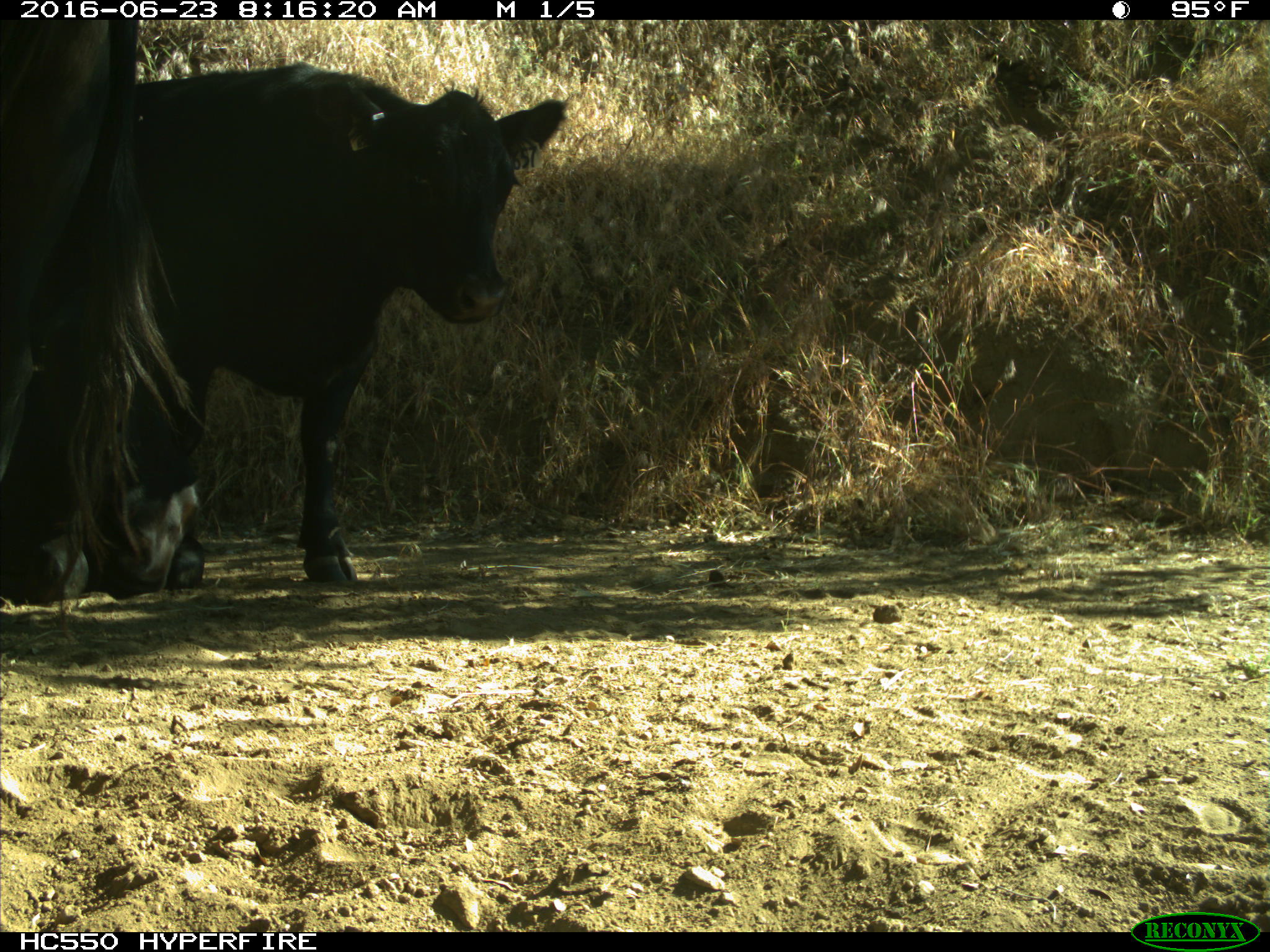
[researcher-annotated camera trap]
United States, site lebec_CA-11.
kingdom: Animalia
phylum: Chordata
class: Mammalia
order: Artiodactyla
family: Bovidae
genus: Bos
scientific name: Bos taurus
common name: domestic cow